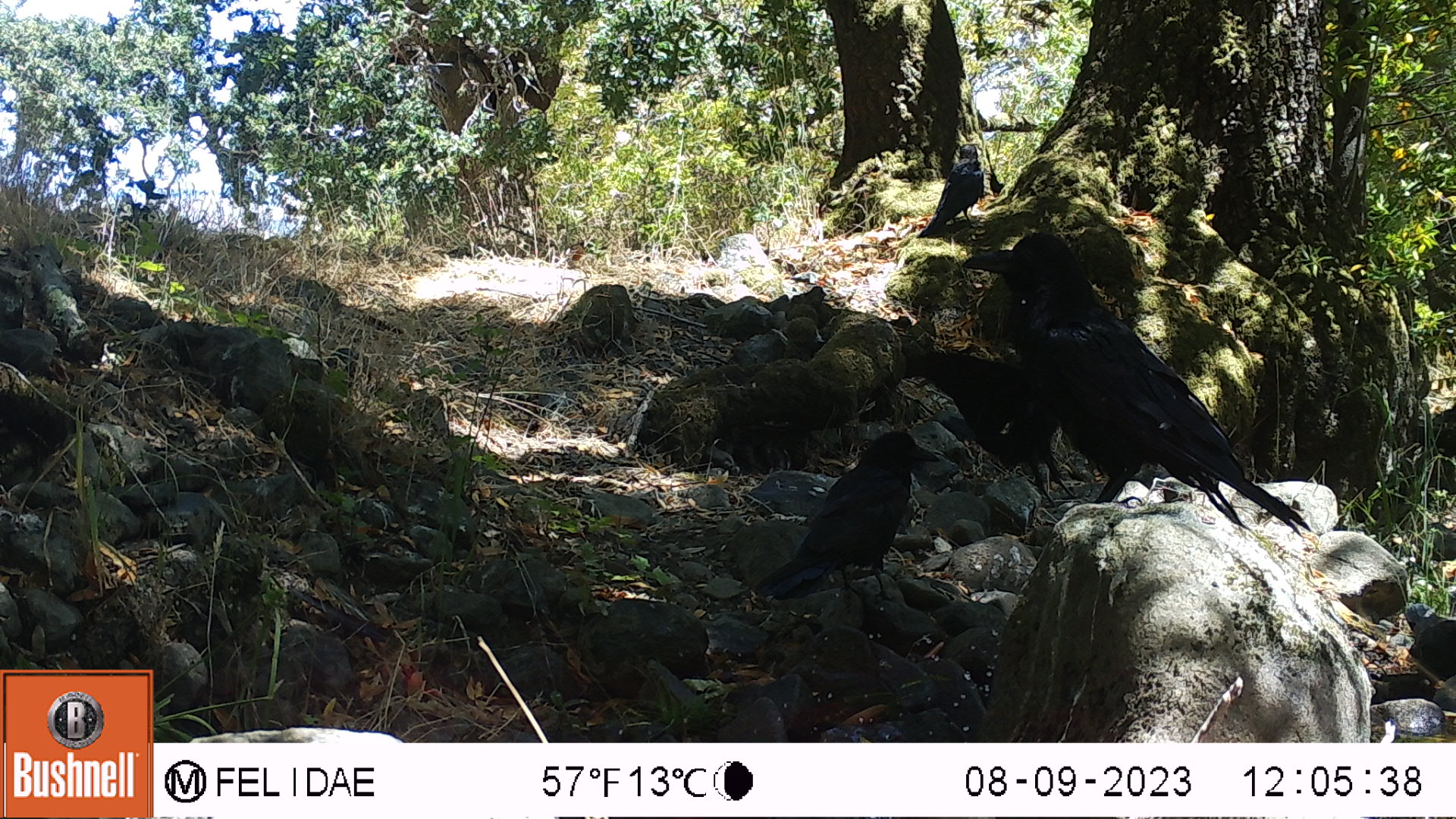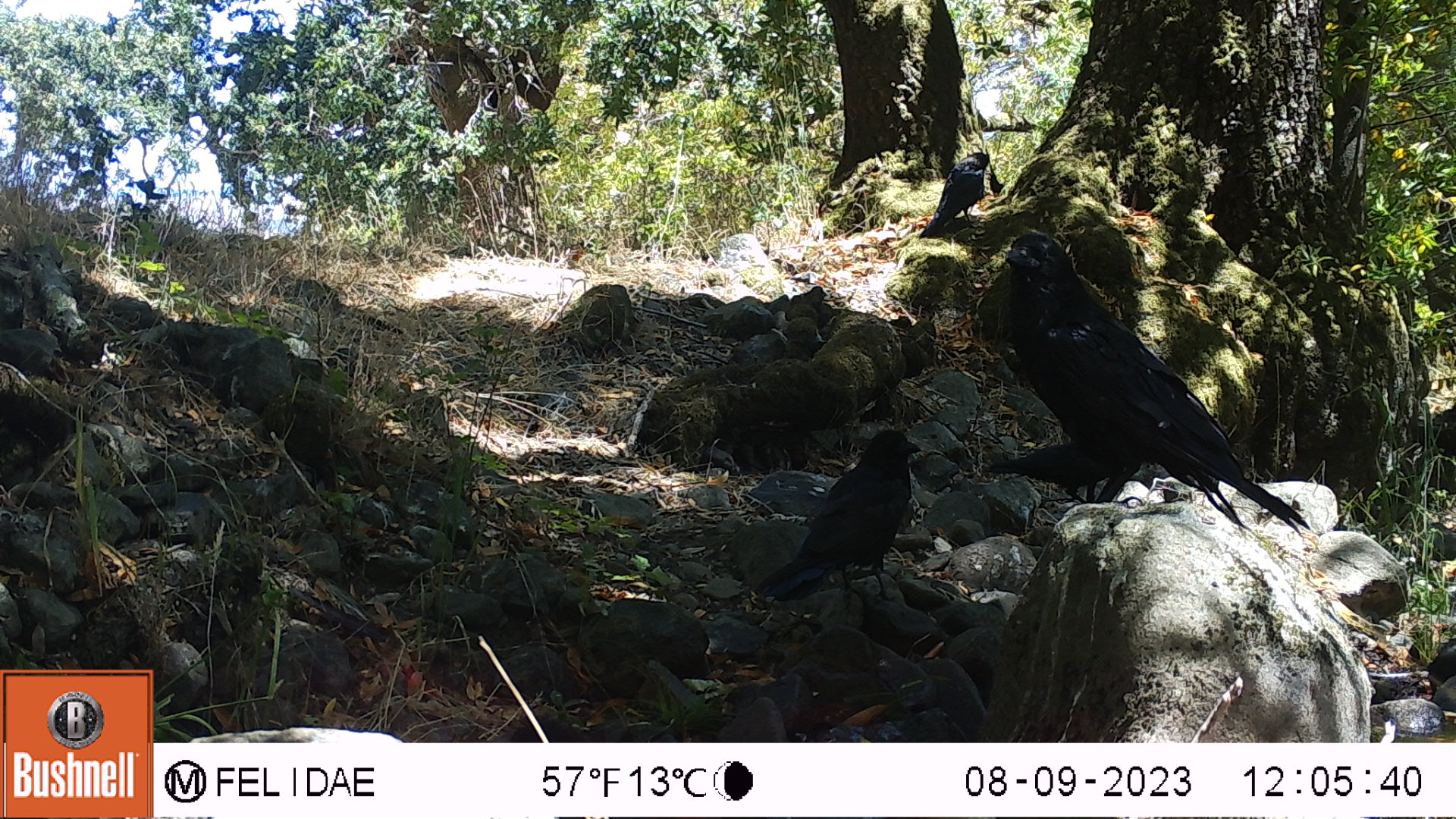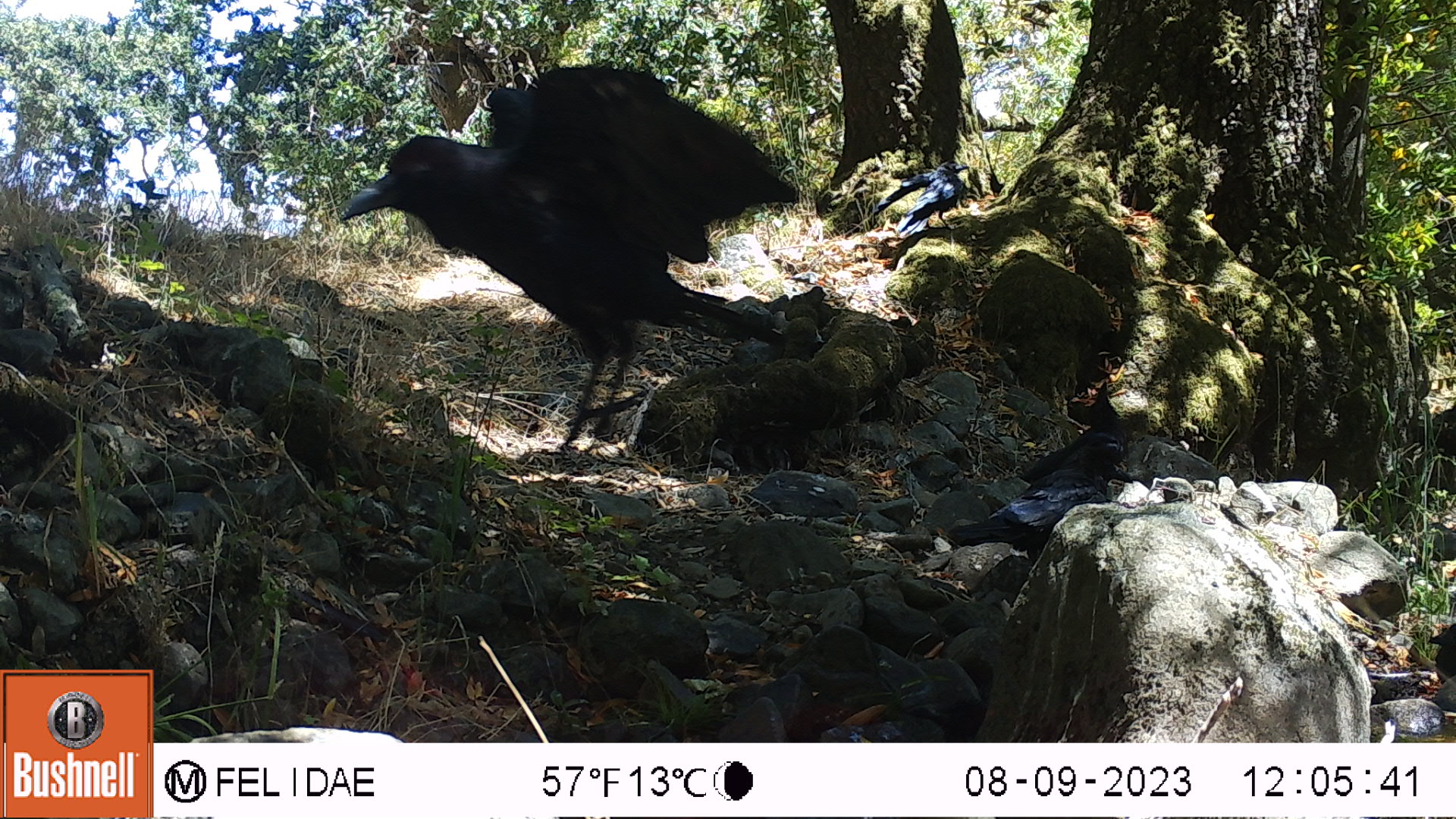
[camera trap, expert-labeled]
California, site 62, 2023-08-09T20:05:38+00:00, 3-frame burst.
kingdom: Animalia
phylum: Chordata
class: Aves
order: Passeriformes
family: Corvidae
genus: Corvus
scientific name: Corvus brachyrhynchos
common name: american crow